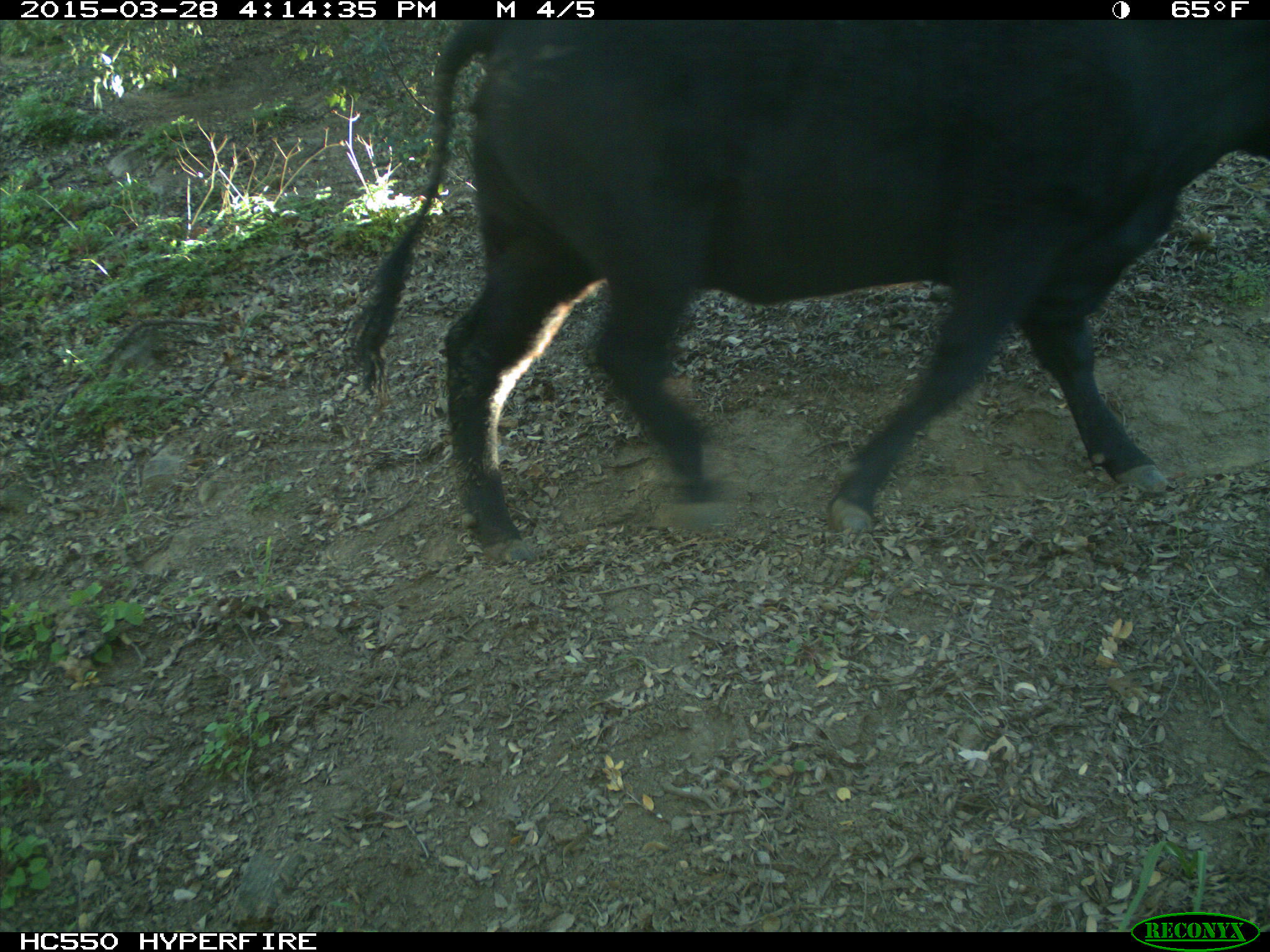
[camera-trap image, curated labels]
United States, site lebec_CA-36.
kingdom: Animalia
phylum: Chordata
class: Mammalia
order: Artiodactyla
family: Bovidae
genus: Bos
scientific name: Bos taurus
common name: domestic cow